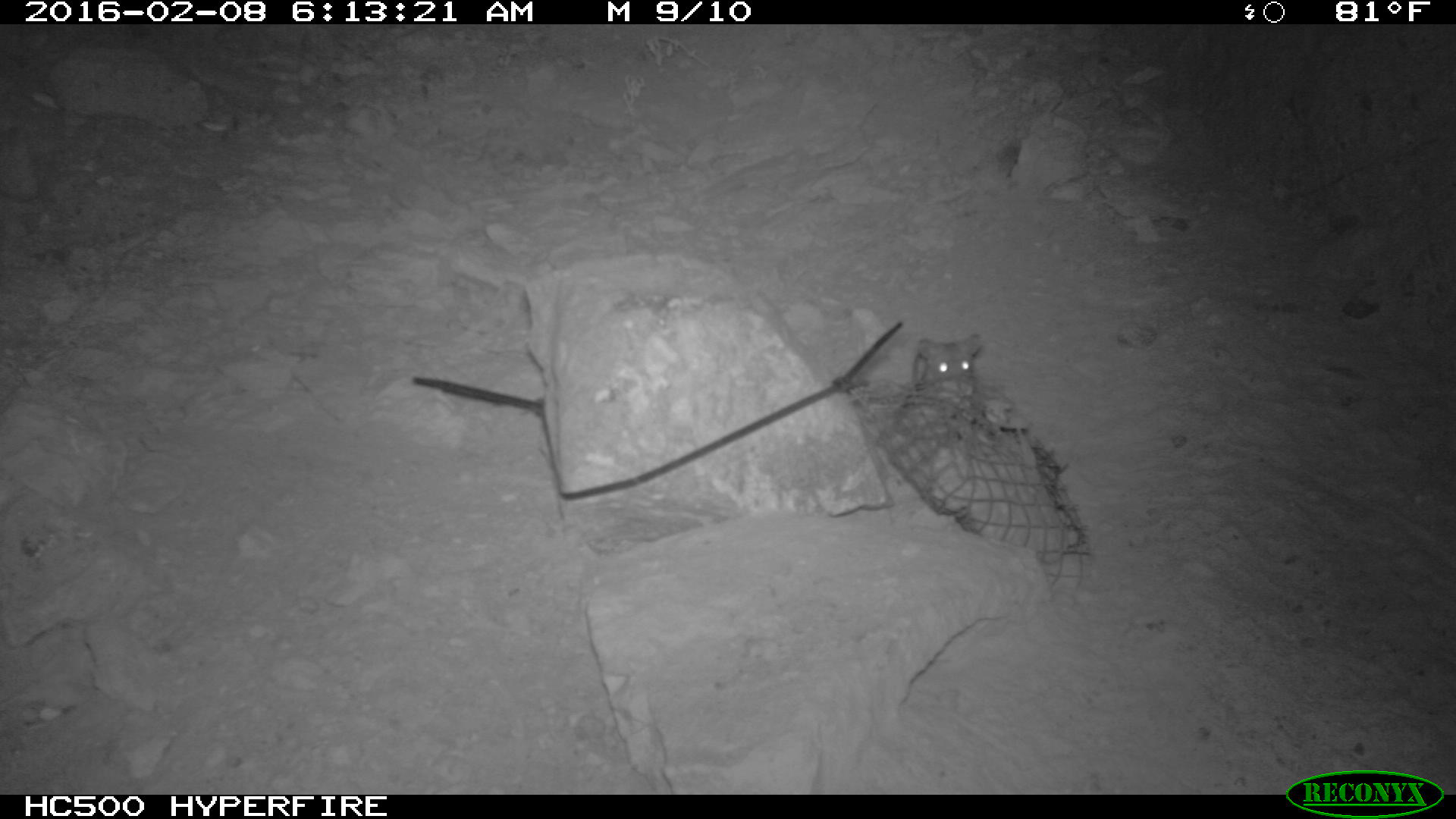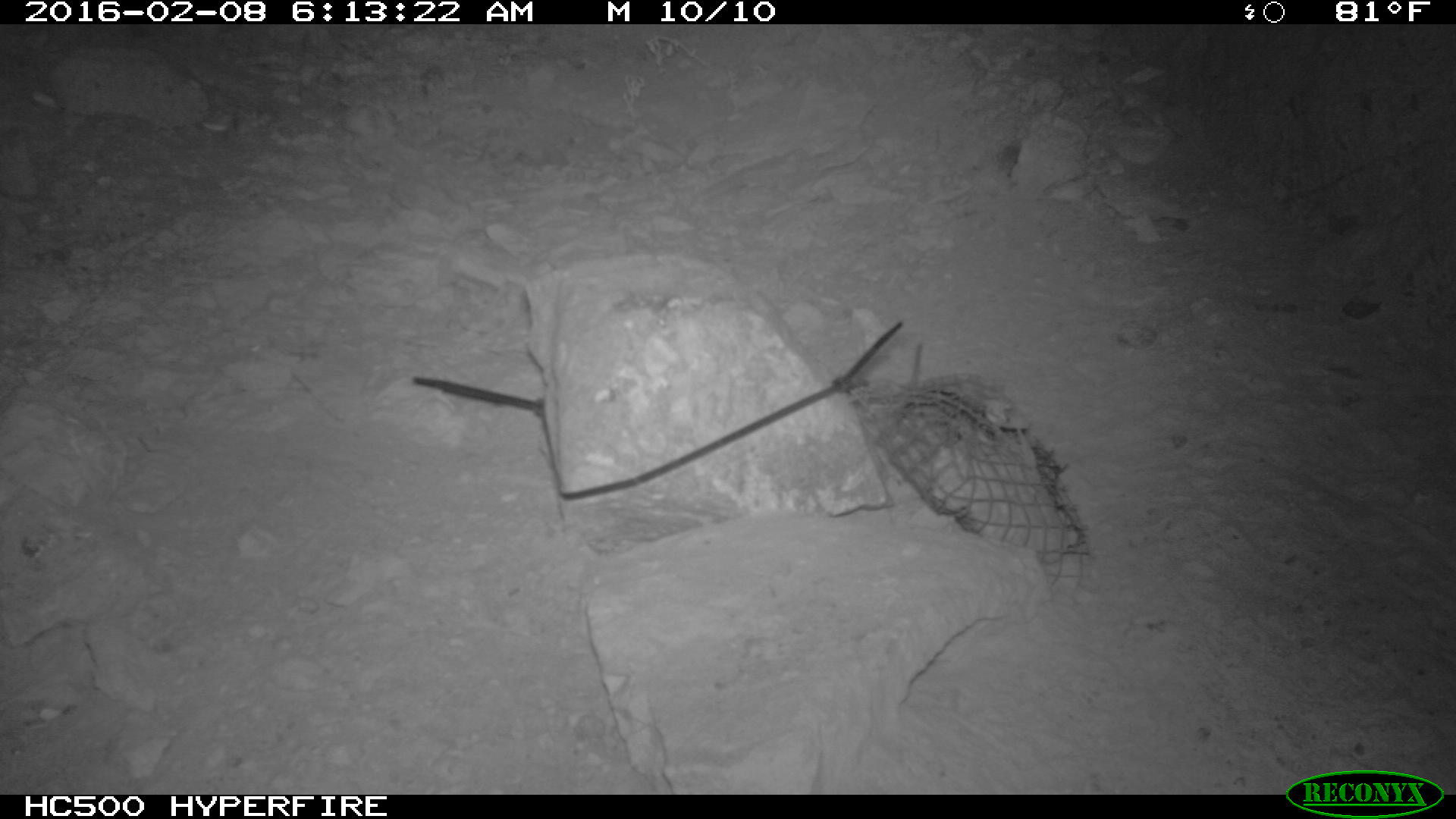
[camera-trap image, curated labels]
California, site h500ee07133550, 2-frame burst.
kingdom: Animalia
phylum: Chordata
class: Mammalia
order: Rodentia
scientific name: Rodentia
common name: rodent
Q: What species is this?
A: Rodent (Rodentia).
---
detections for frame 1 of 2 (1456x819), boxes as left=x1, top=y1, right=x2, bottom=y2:
rodent: left=906, top=332, right=991, bottom=396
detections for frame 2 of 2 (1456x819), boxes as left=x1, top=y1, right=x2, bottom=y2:
rodent: left=874, top=340, right=925, bottom=448